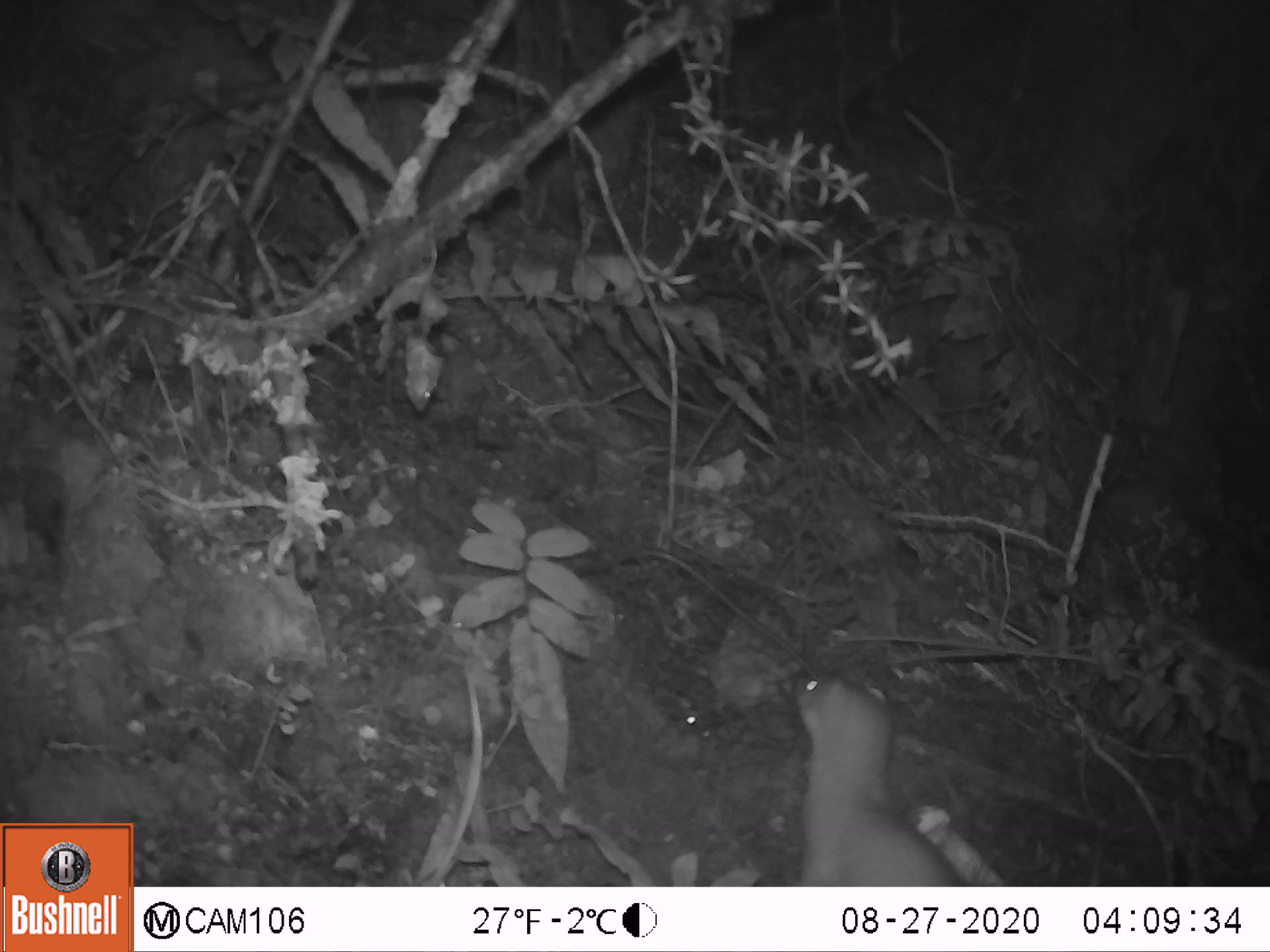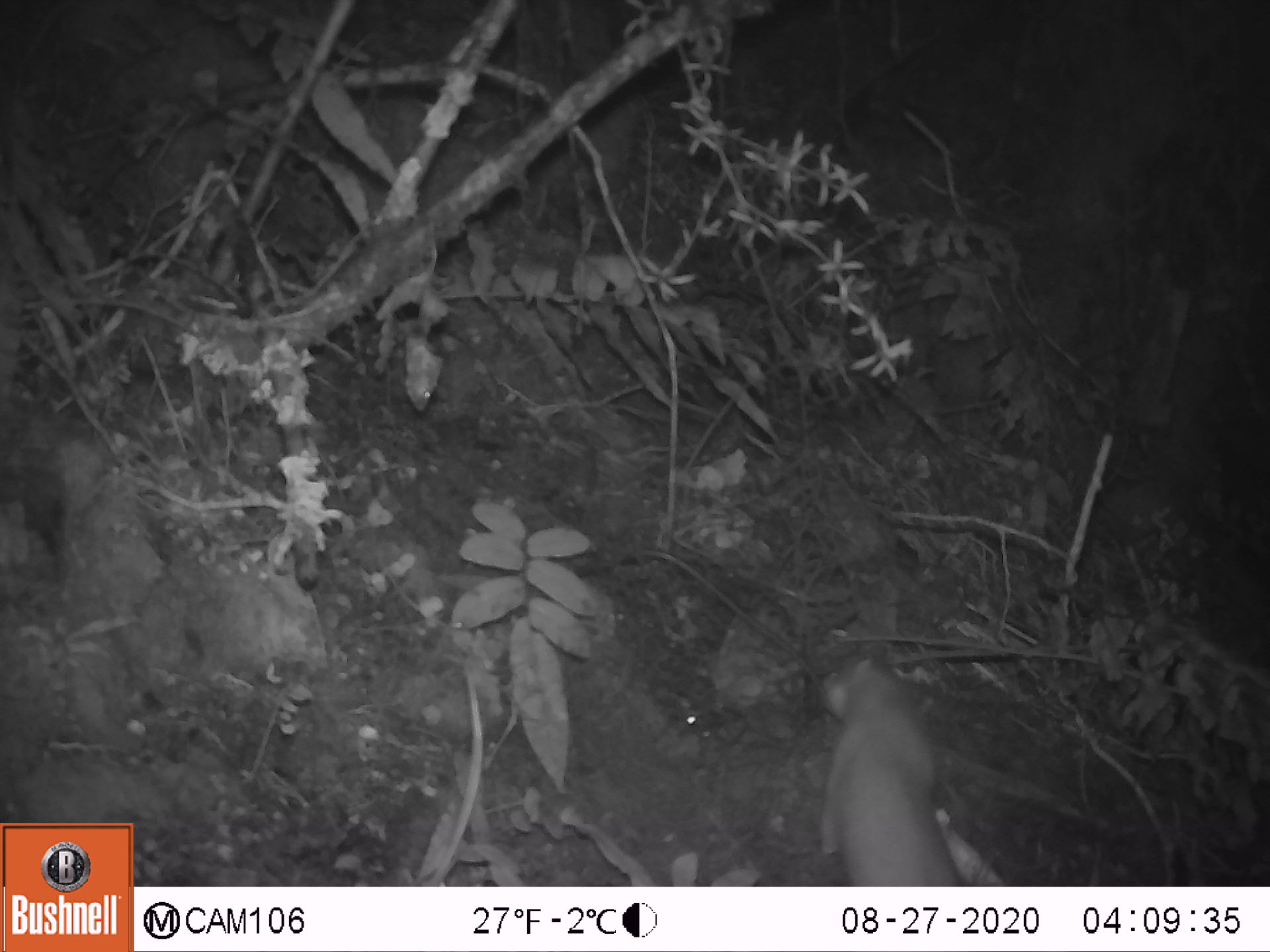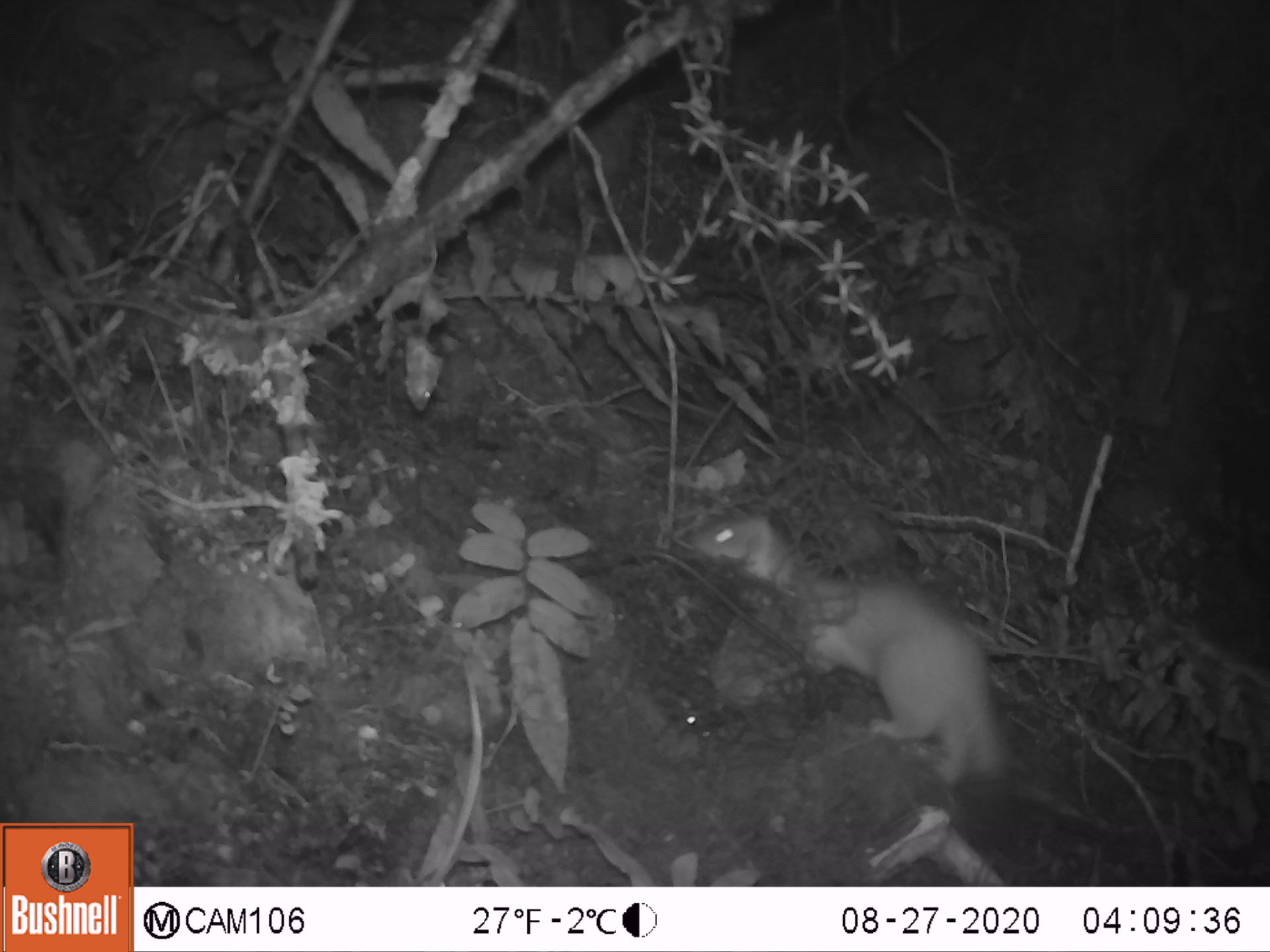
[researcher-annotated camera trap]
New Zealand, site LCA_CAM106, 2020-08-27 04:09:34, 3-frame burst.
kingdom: Animalia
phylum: Chordata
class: Mammalia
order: Carnivora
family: Mustelidae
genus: Mustela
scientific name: Mustela erminea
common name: stoat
Stoat (Mustela erminea).